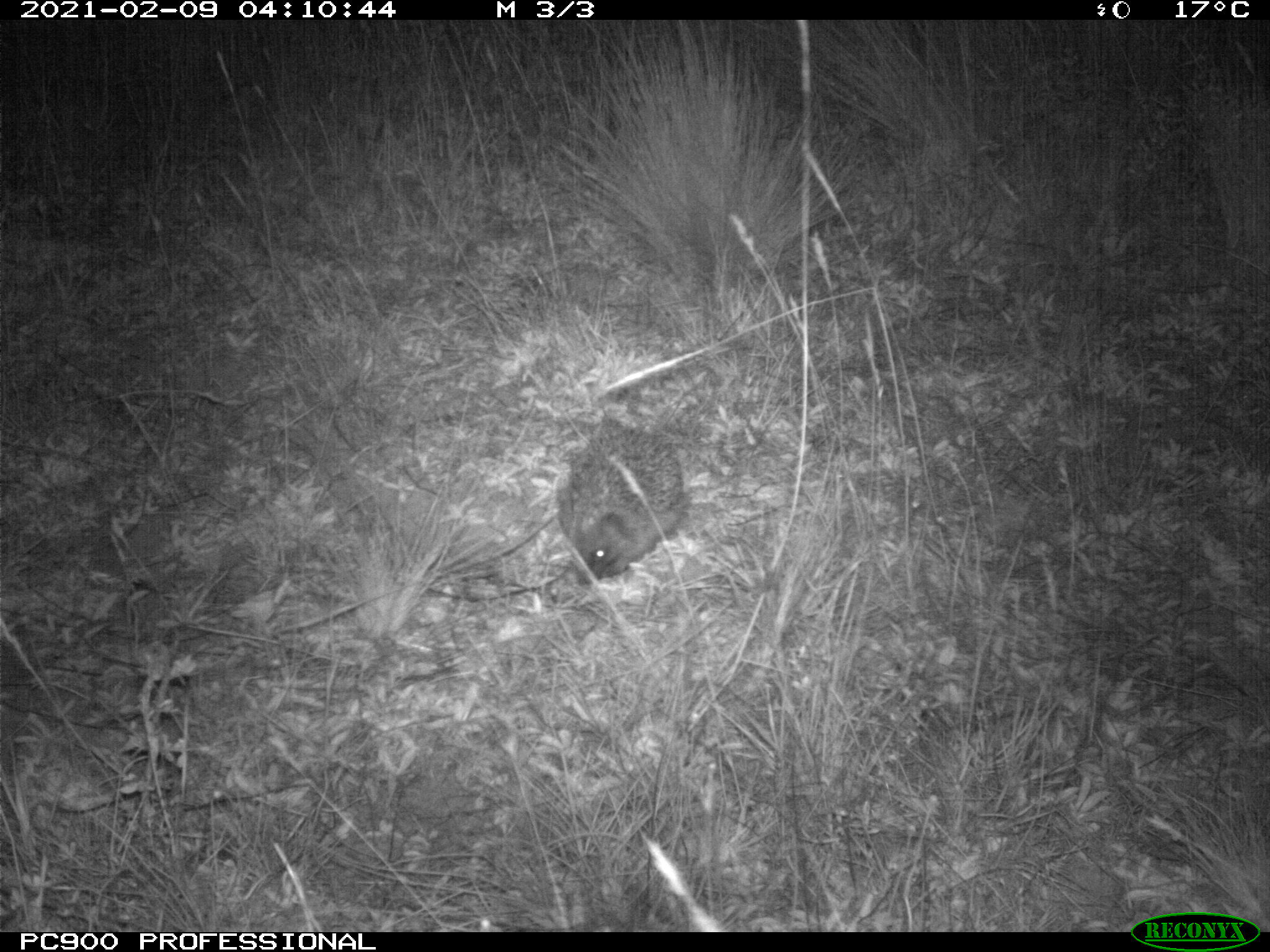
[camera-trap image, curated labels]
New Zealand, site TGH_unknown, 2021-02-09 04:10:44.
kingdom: Animalia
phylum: Chordata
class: Mammalia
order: Eulipotyphla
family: Erinaceidae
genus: Erinaceus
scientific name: Erinaceus europaeus europaeus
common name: european hedgehog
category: hedgehog